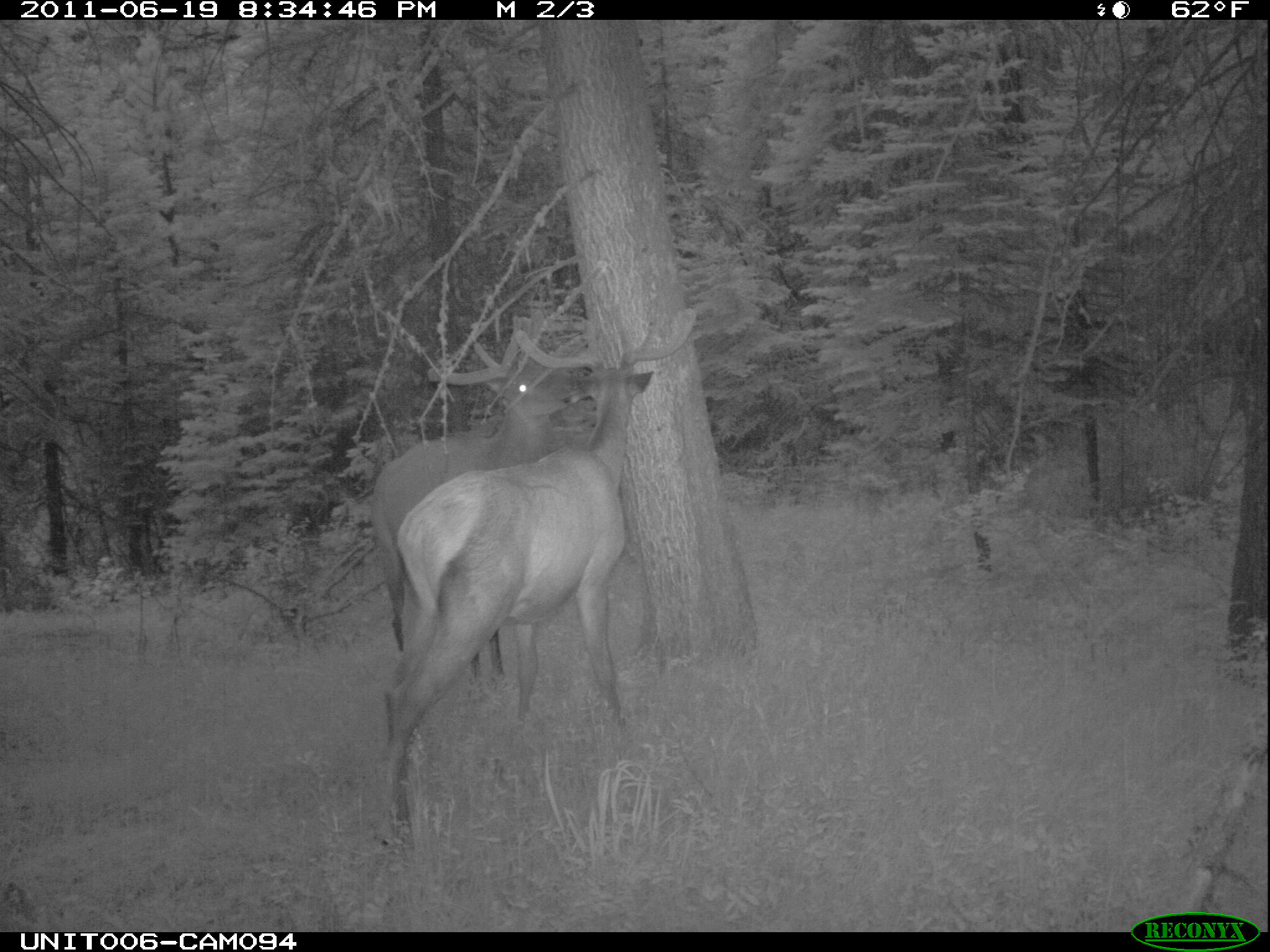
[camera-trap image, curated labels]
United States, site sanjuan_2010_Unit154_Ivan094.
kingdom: Animalia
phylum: Chordata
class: Mammalia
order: Artiodactyla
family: Cervidae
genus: Cervus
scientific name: Cervus elaphus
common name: red deer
Cervus elaphus (red deer).